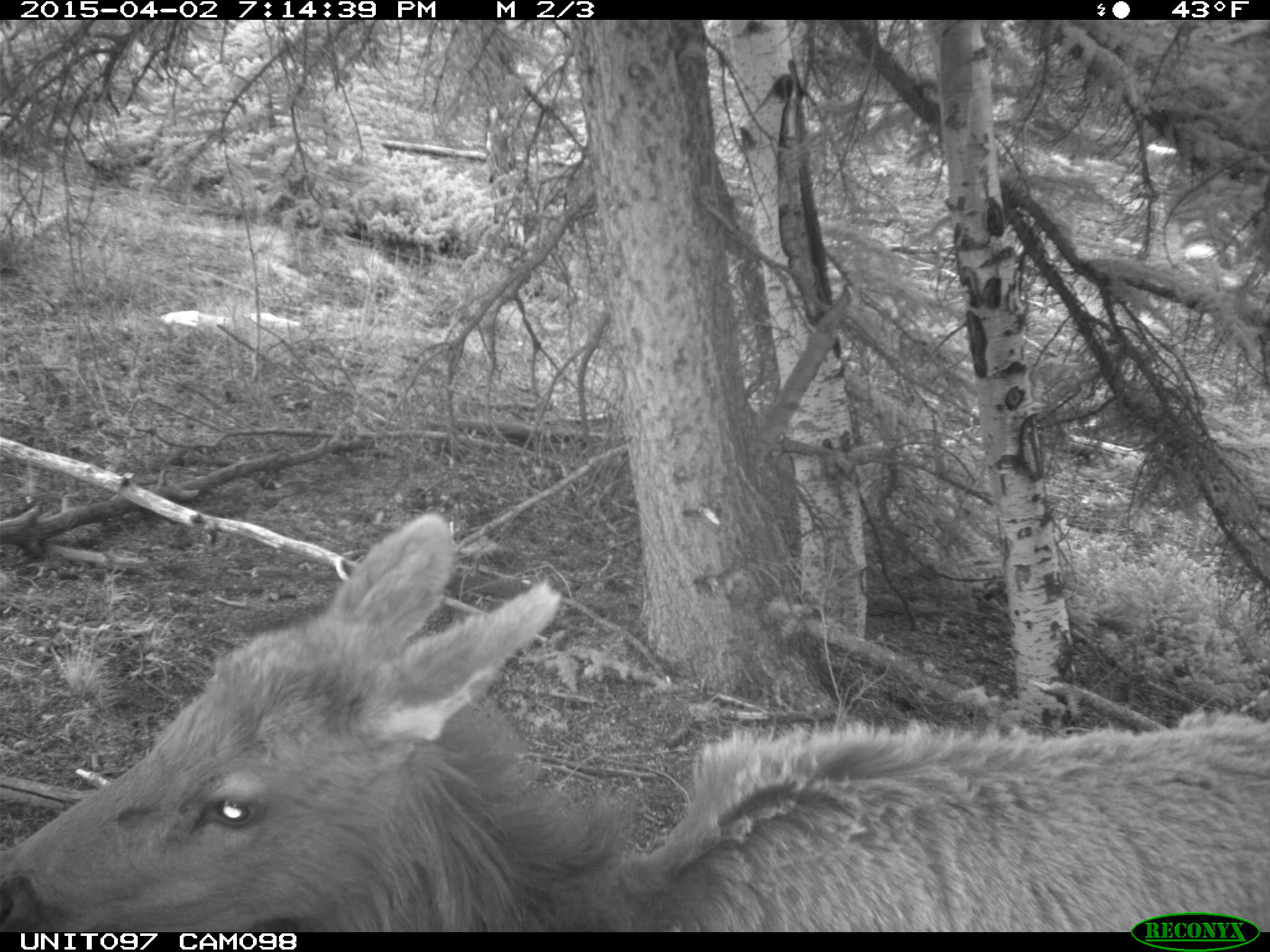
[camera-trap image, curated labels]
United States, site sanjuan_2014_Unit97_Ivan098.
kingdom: Animalia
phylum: Chordata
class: Mammalia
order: Artiodactyla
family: Cervidae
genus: Cervus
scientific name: Cervus elaphus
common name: red deer